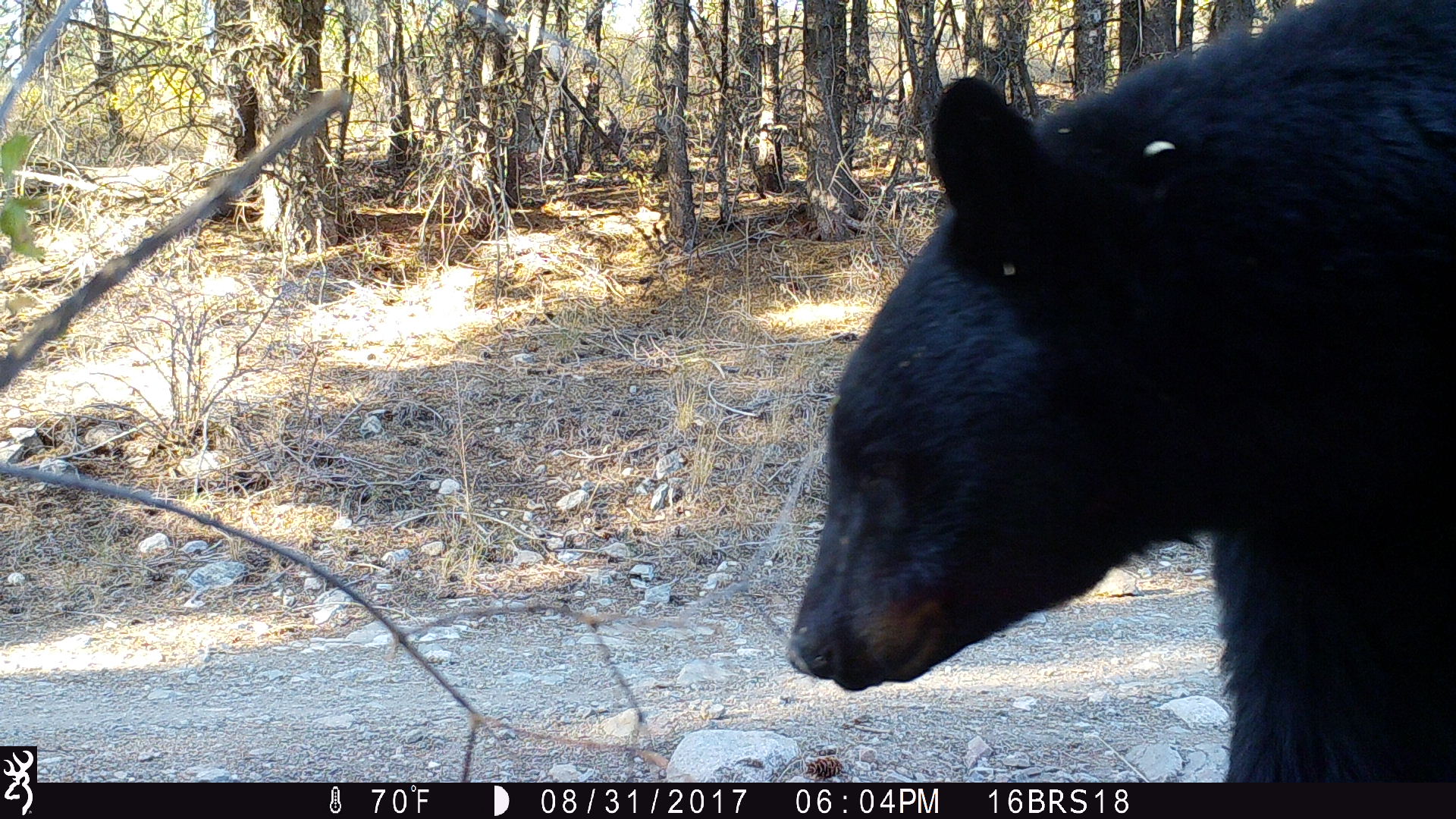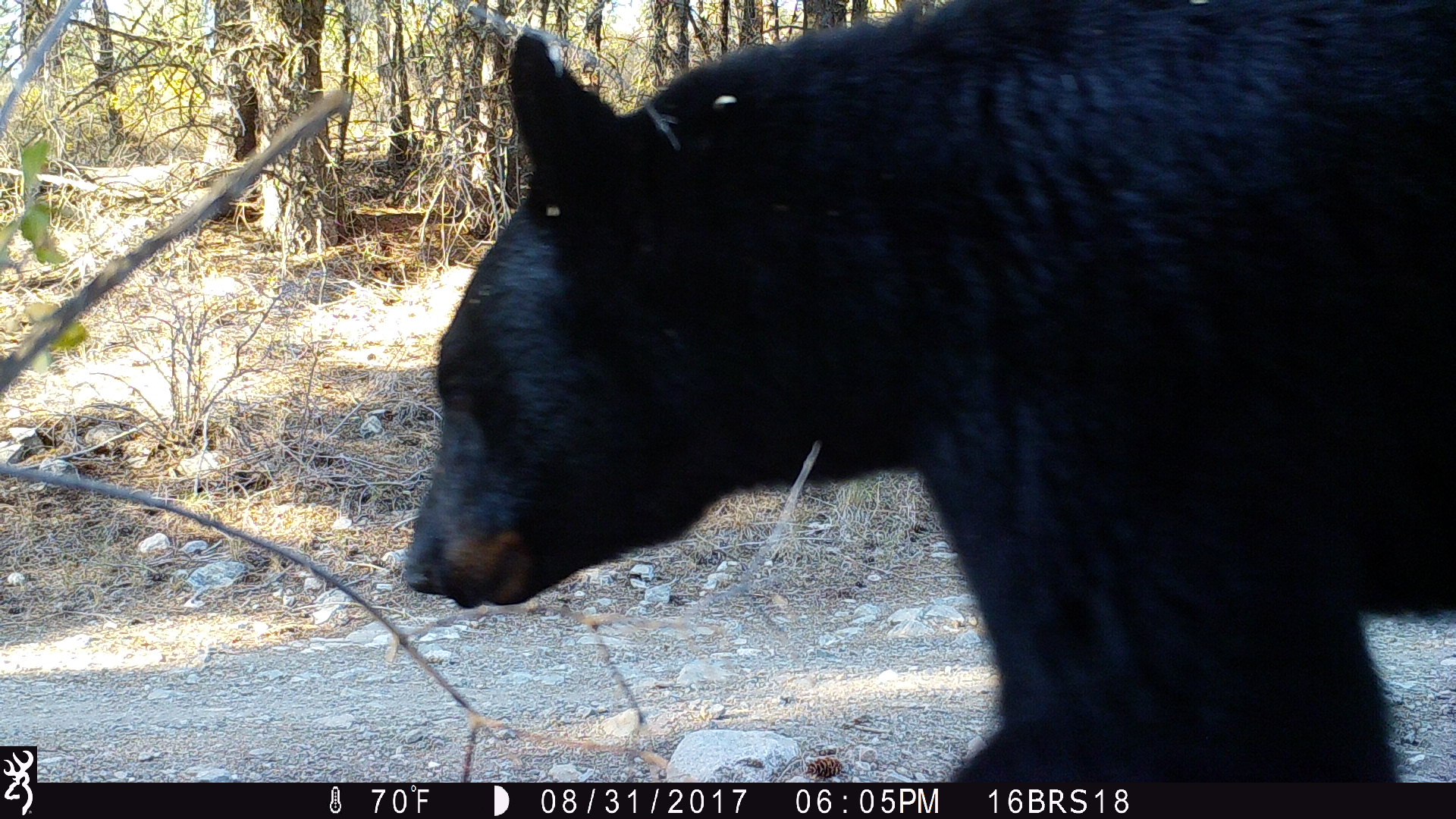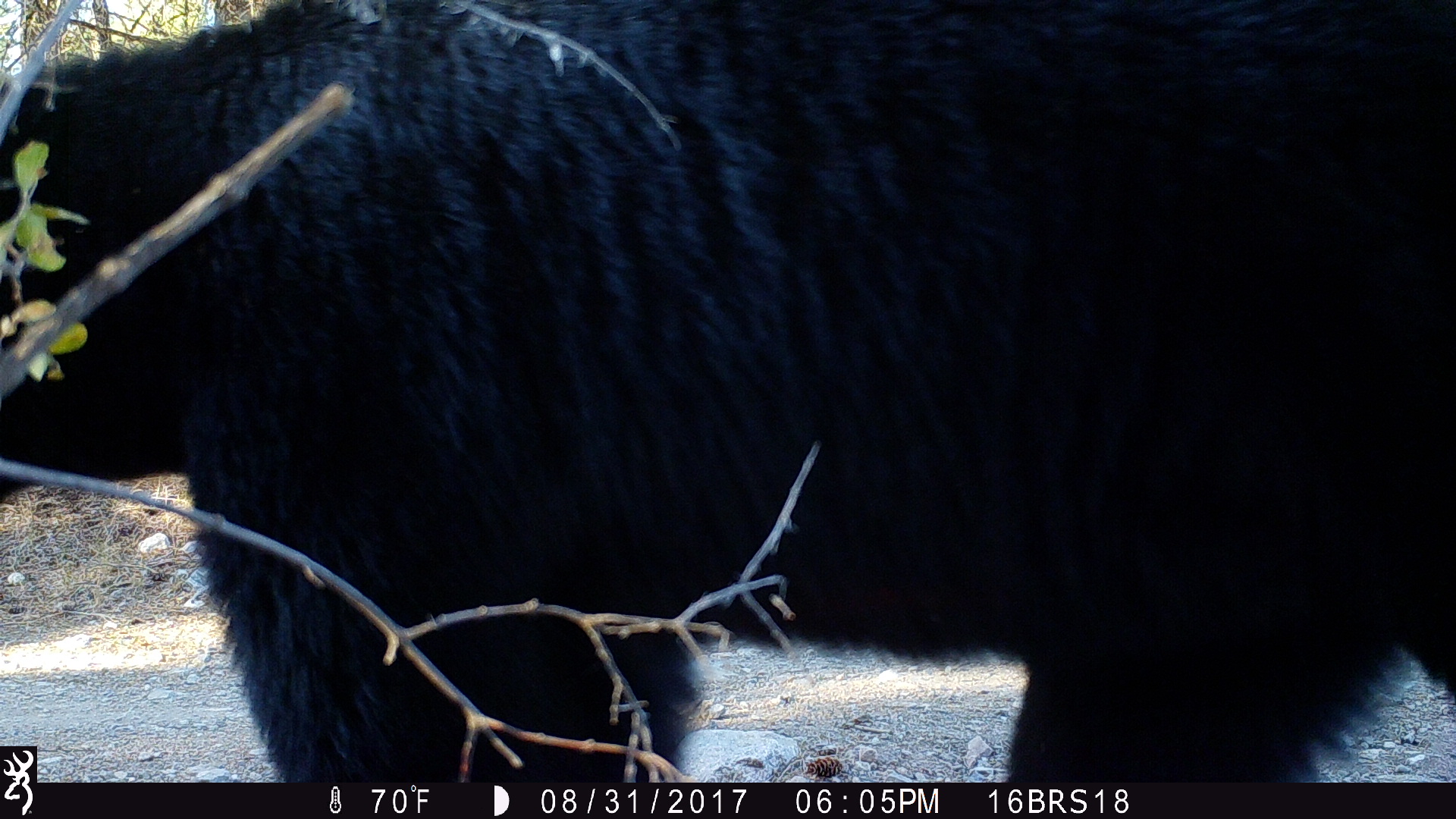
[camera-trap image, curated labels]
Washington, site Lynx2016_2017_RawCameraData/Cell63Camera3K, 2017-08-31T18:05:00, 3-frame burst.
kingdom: Animalia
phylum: Chordata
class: Mammalia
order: Carnivora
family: Ursidae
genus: Ursus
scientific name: Ursus americanus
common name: american black bear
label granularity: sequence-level